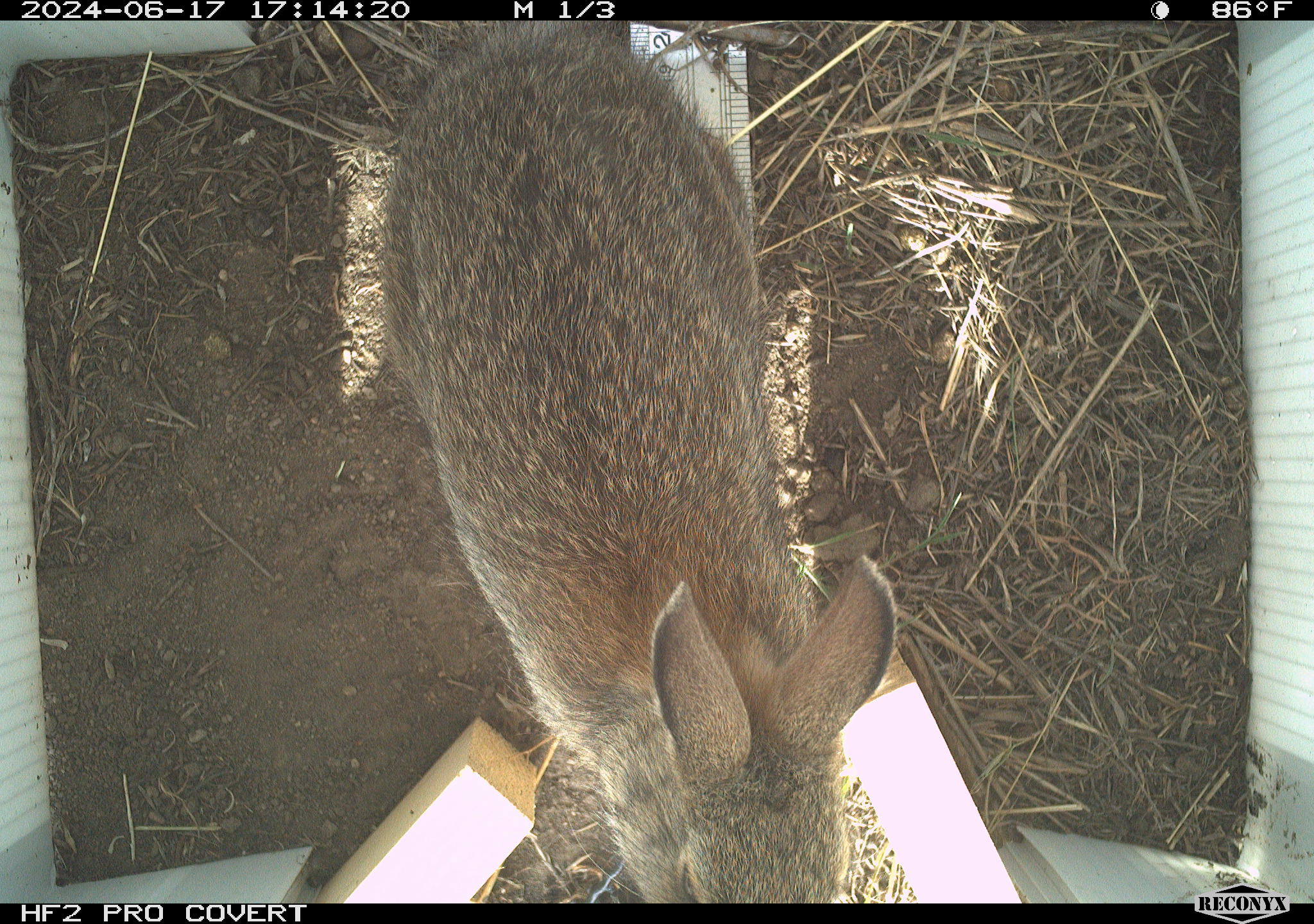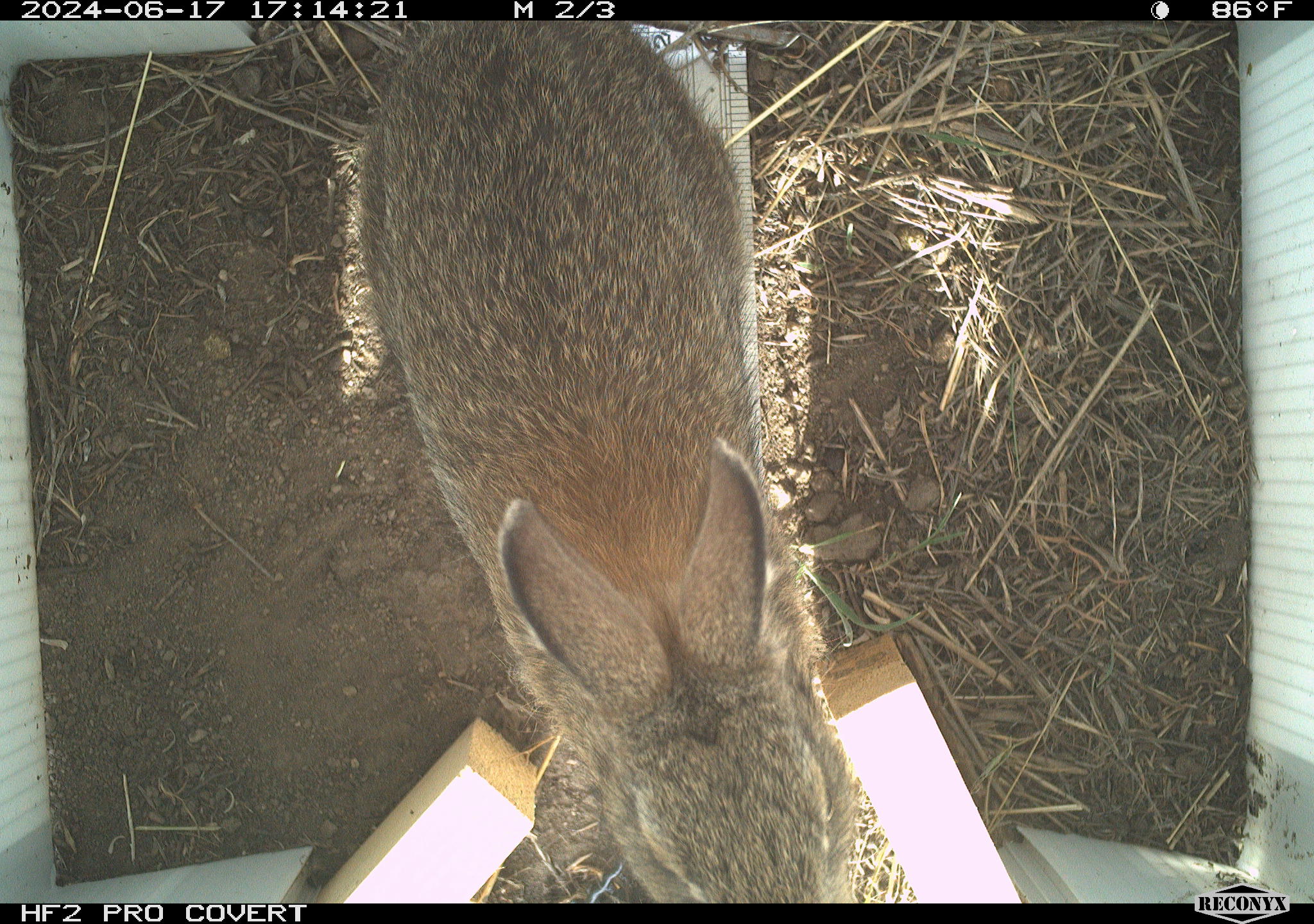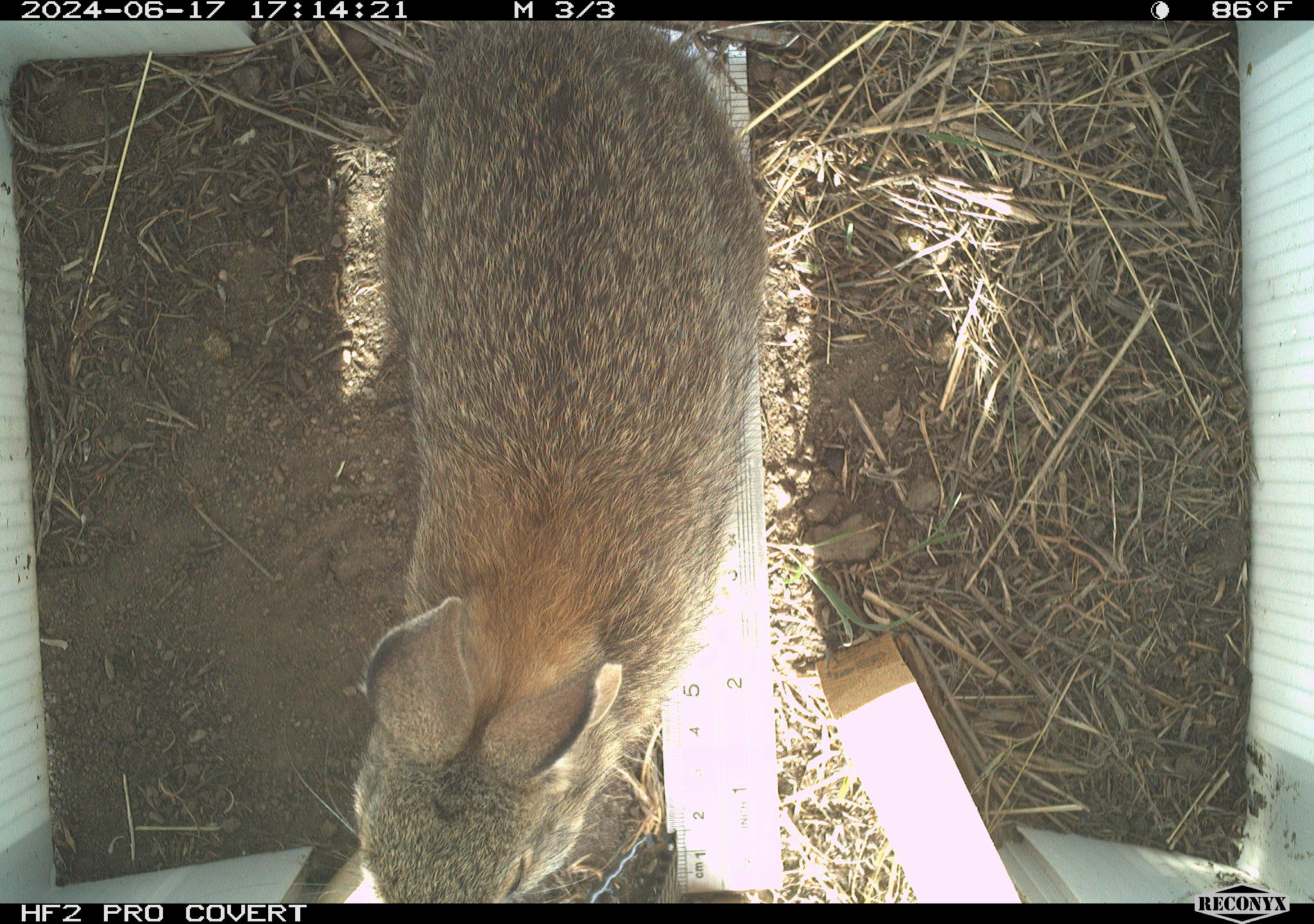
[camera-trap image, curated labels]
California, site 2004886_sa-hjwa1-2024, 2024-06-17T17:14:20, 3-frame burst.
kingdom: Animalia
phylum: Chordata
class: Mammalia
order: Lagomorpha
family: Leporidae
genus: Sylvilagus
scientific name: Sylvilagus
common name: cottontail rabbits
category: sylvilagus species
Sylvilagus species (cottontail rabbits) (Sylvilagus).